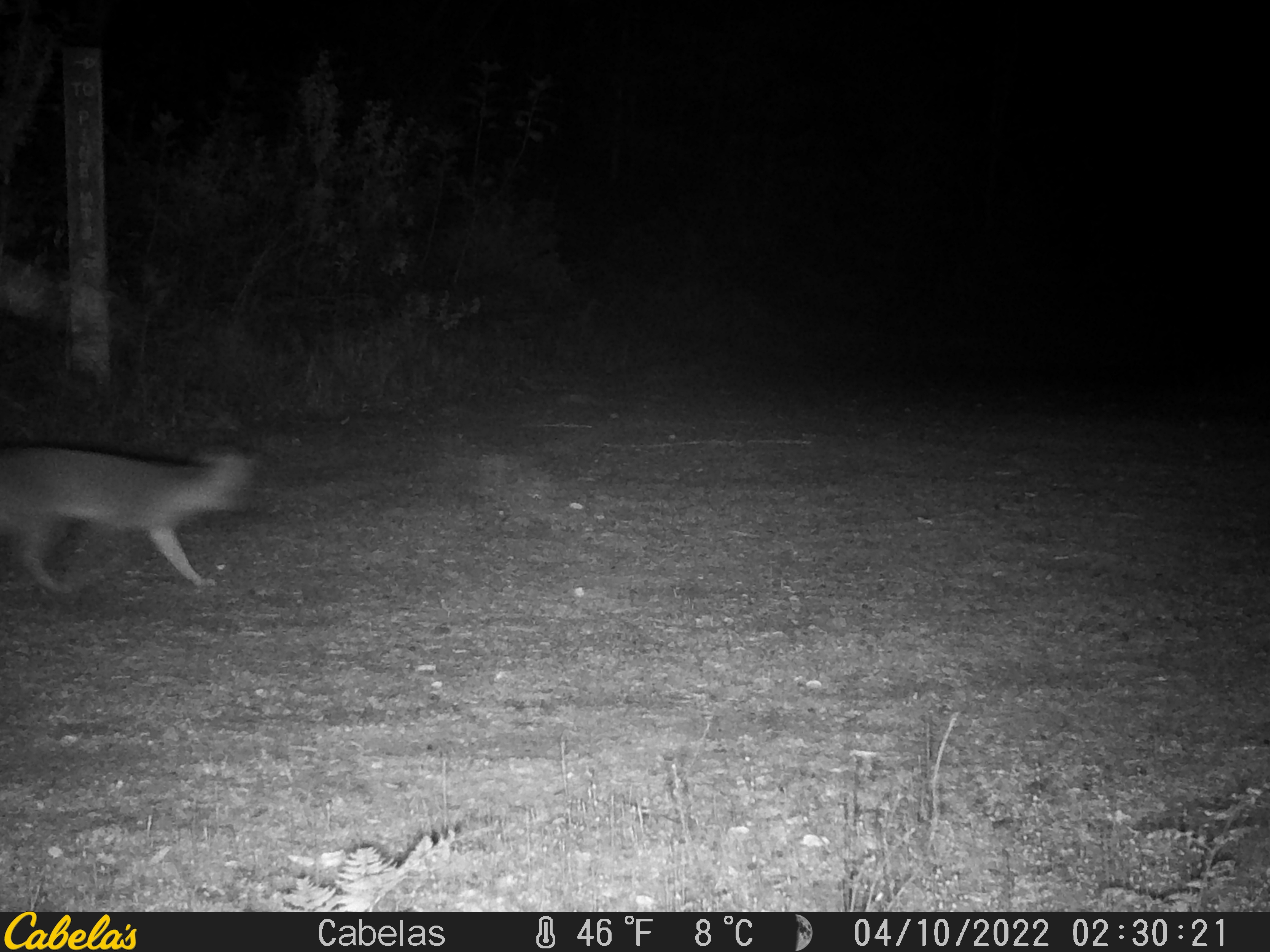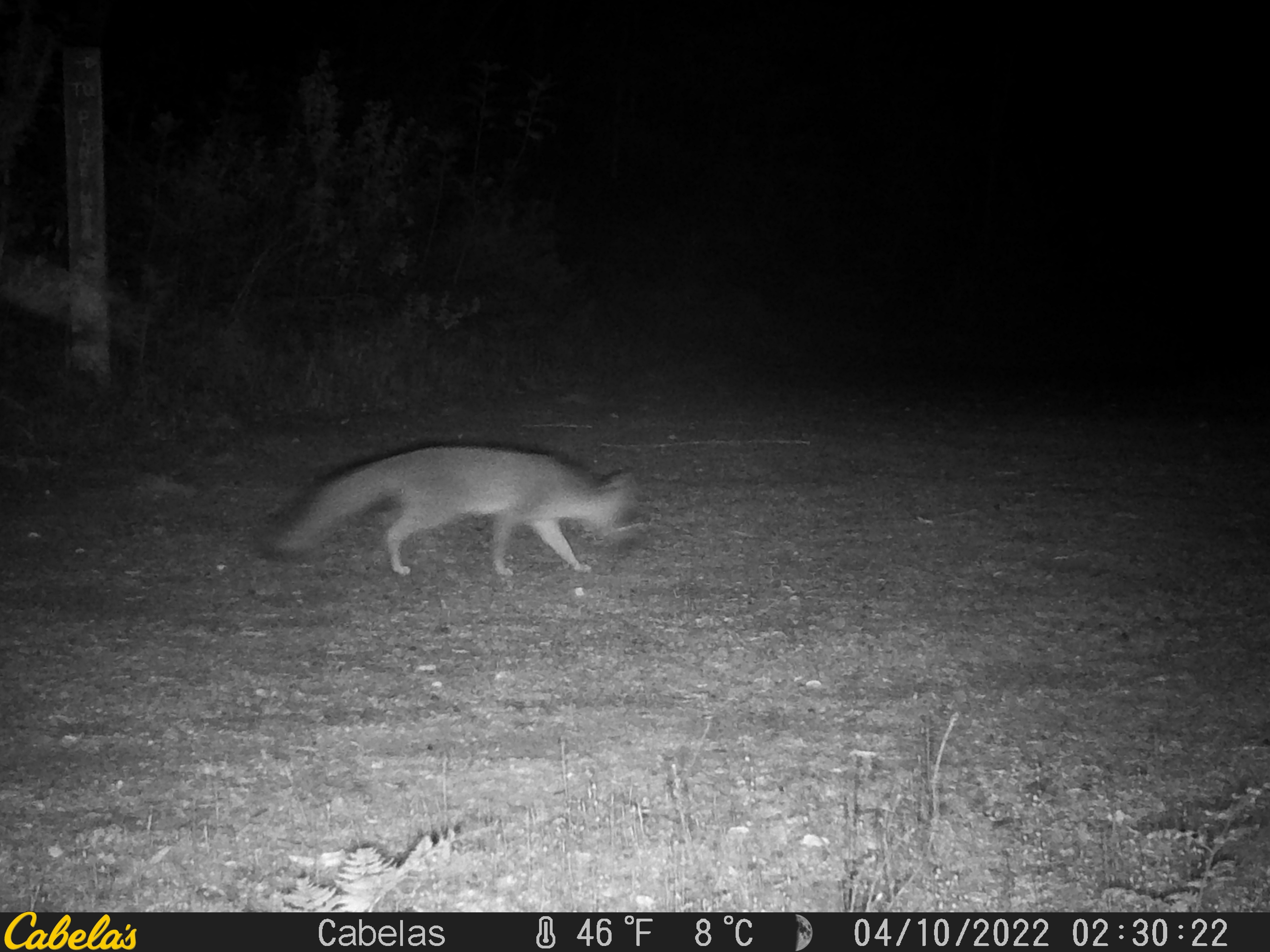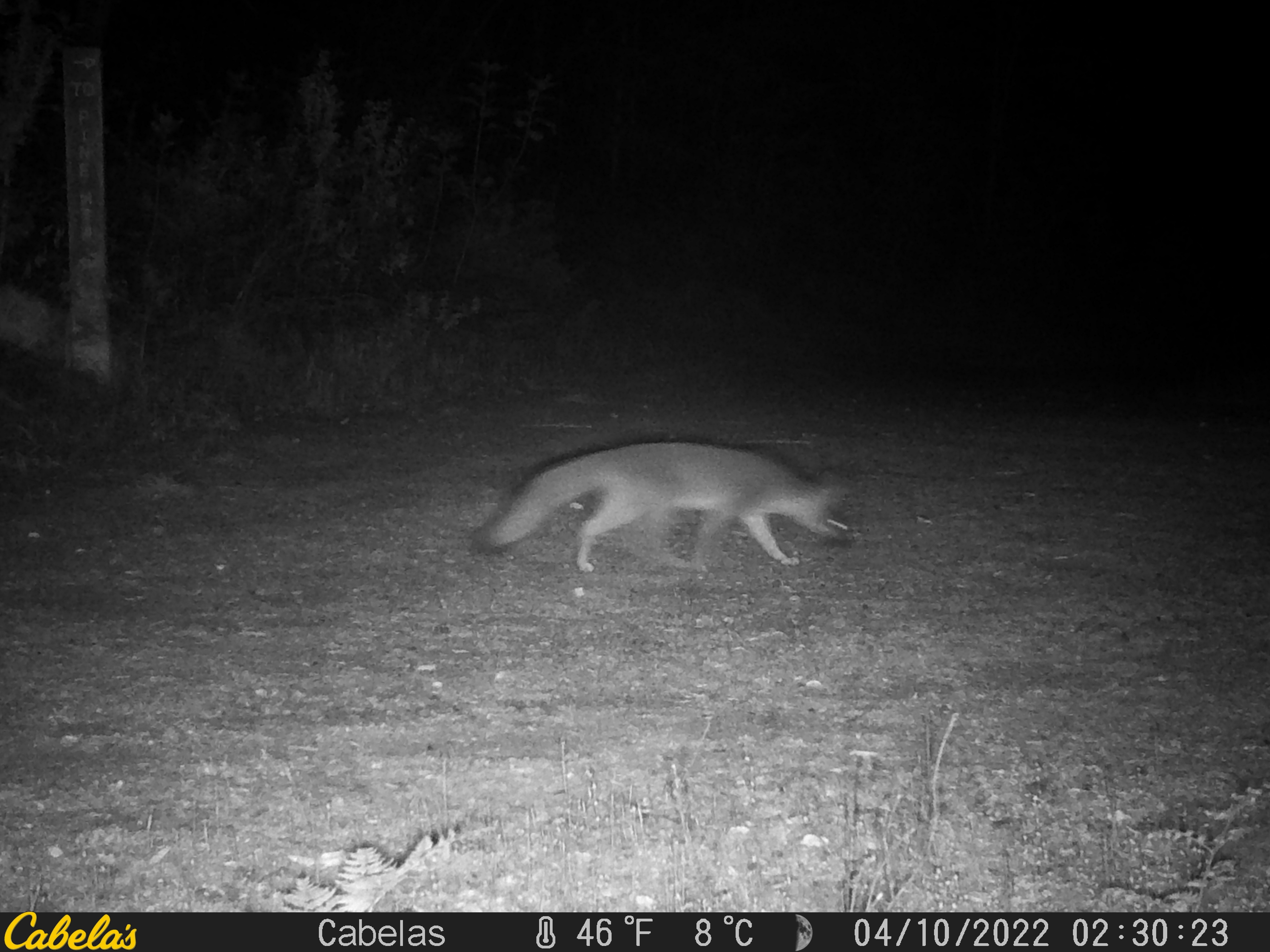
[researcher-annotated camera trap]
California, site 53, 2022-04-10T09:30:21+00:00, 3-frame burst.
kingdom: Animalia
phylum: Chordata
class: Mammalia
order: Carnivora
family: Canidae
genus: Urocyon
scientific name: Urocyon cinereoargenteus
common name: gray fox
Gray fox (Urocyon cinereoargenteus).